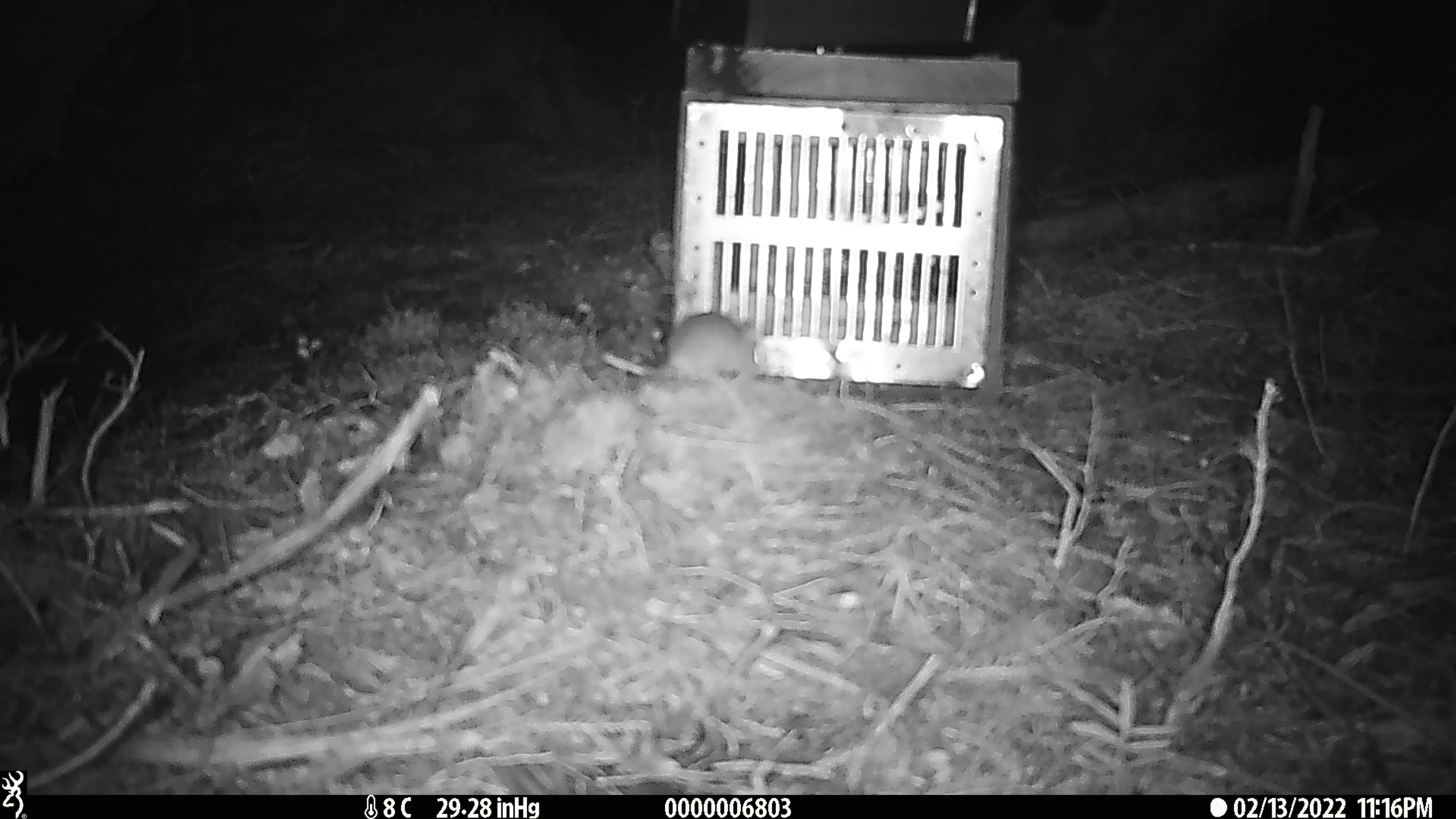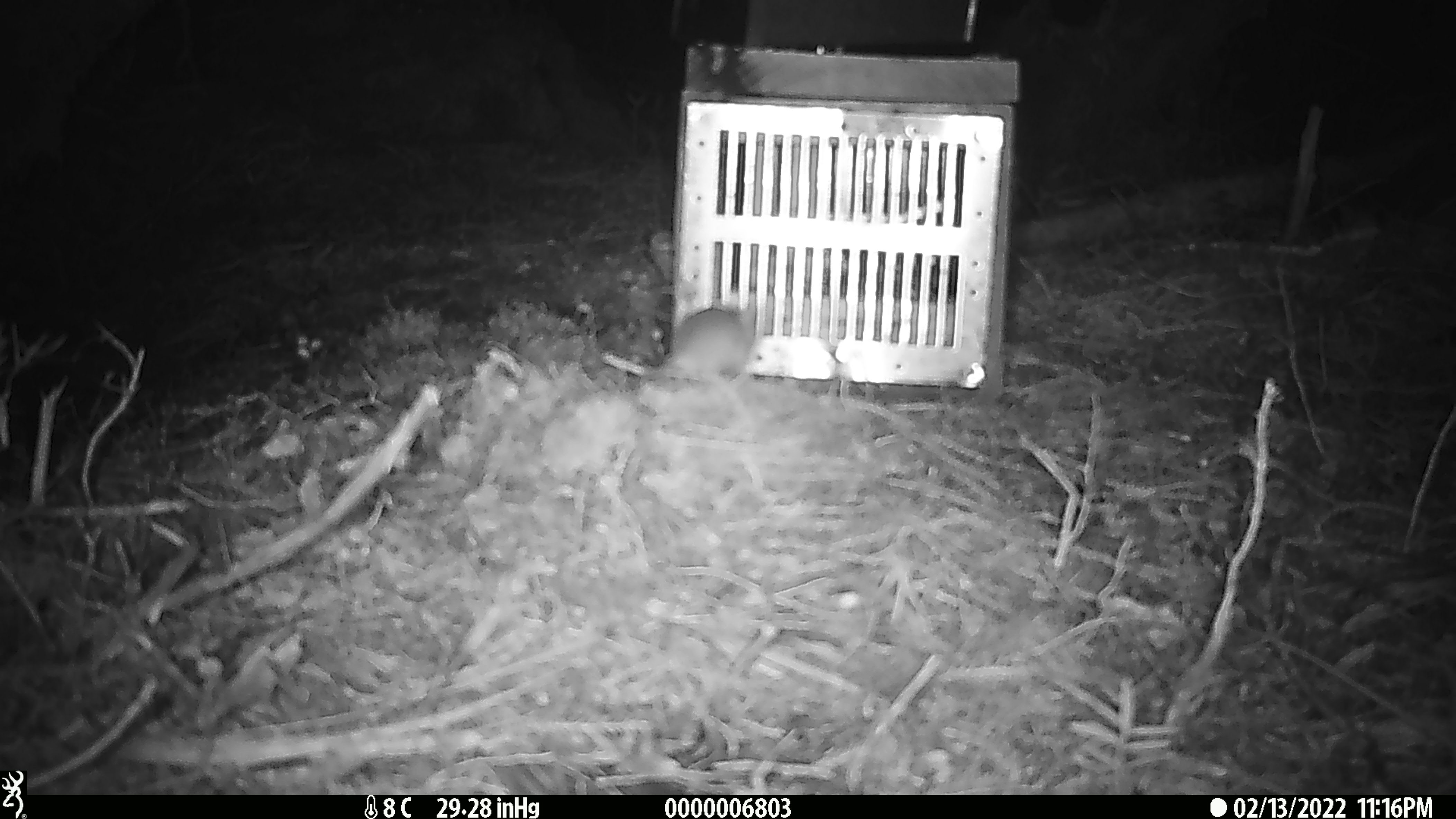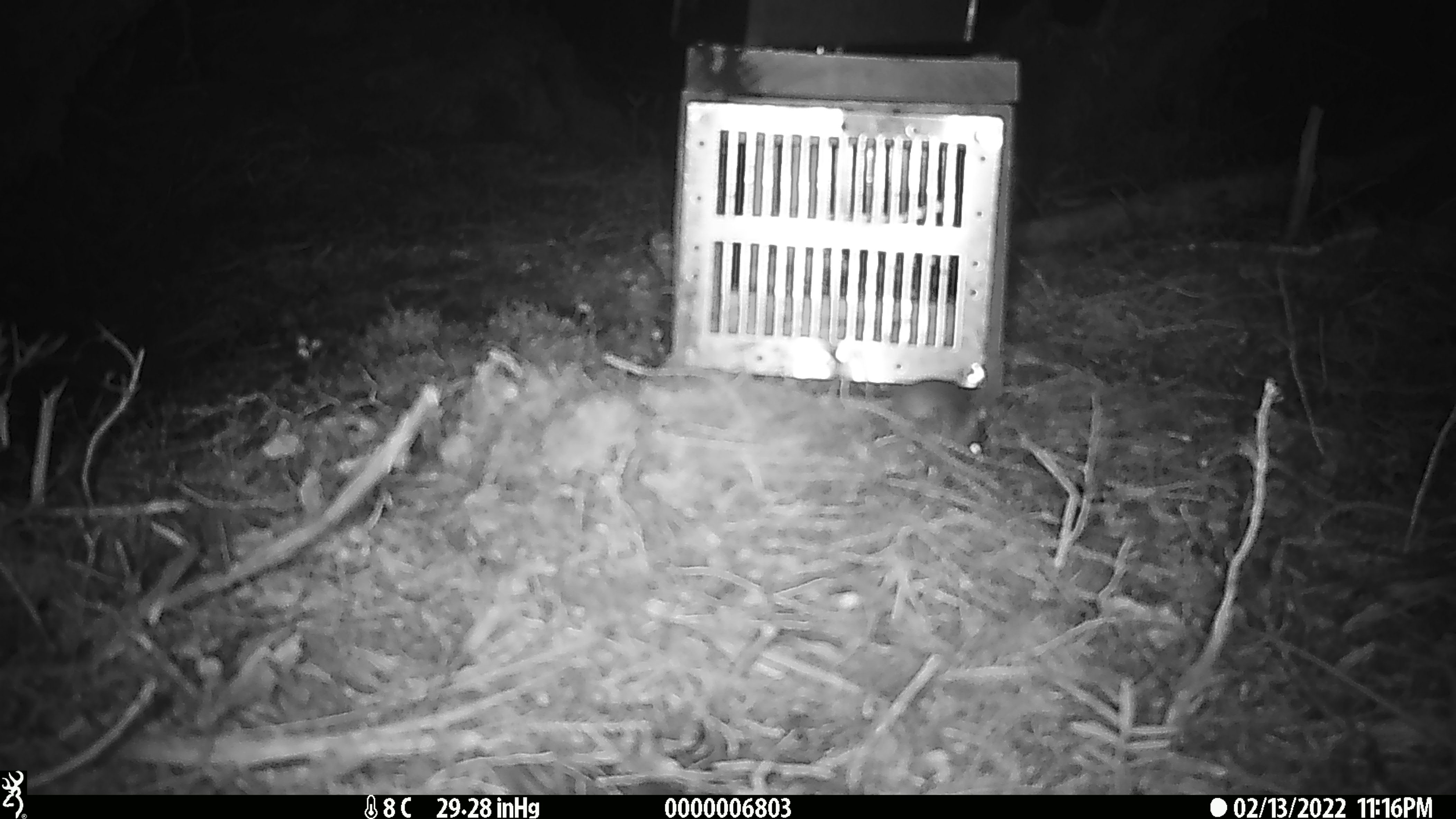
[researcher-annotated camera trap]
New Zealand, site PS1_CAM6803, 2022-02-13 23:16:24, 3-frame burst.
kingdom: Animalia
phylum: Chordata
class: Mammalia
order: Rodentia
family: Muridae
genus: Mus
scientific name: Mus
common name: mouse